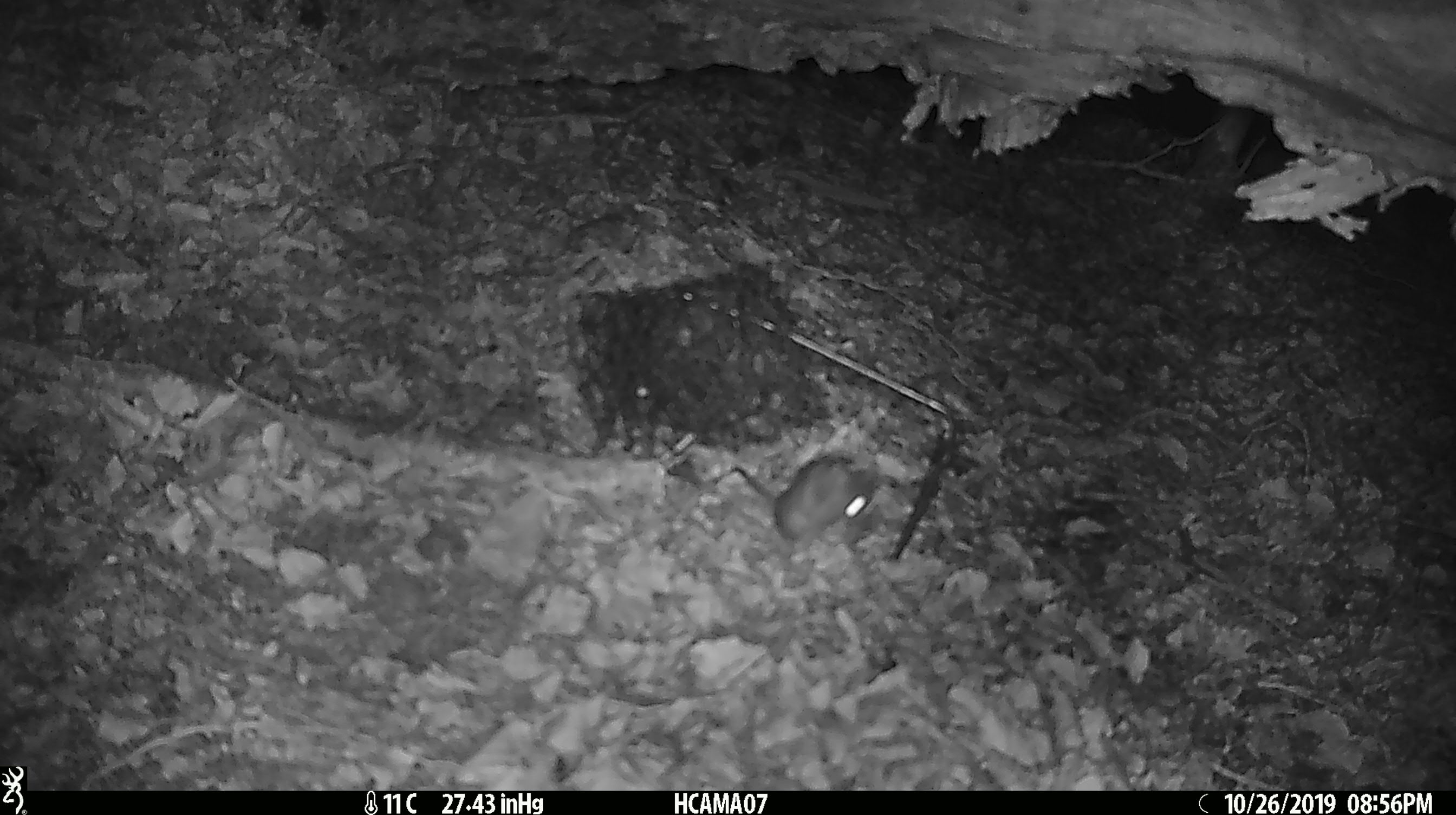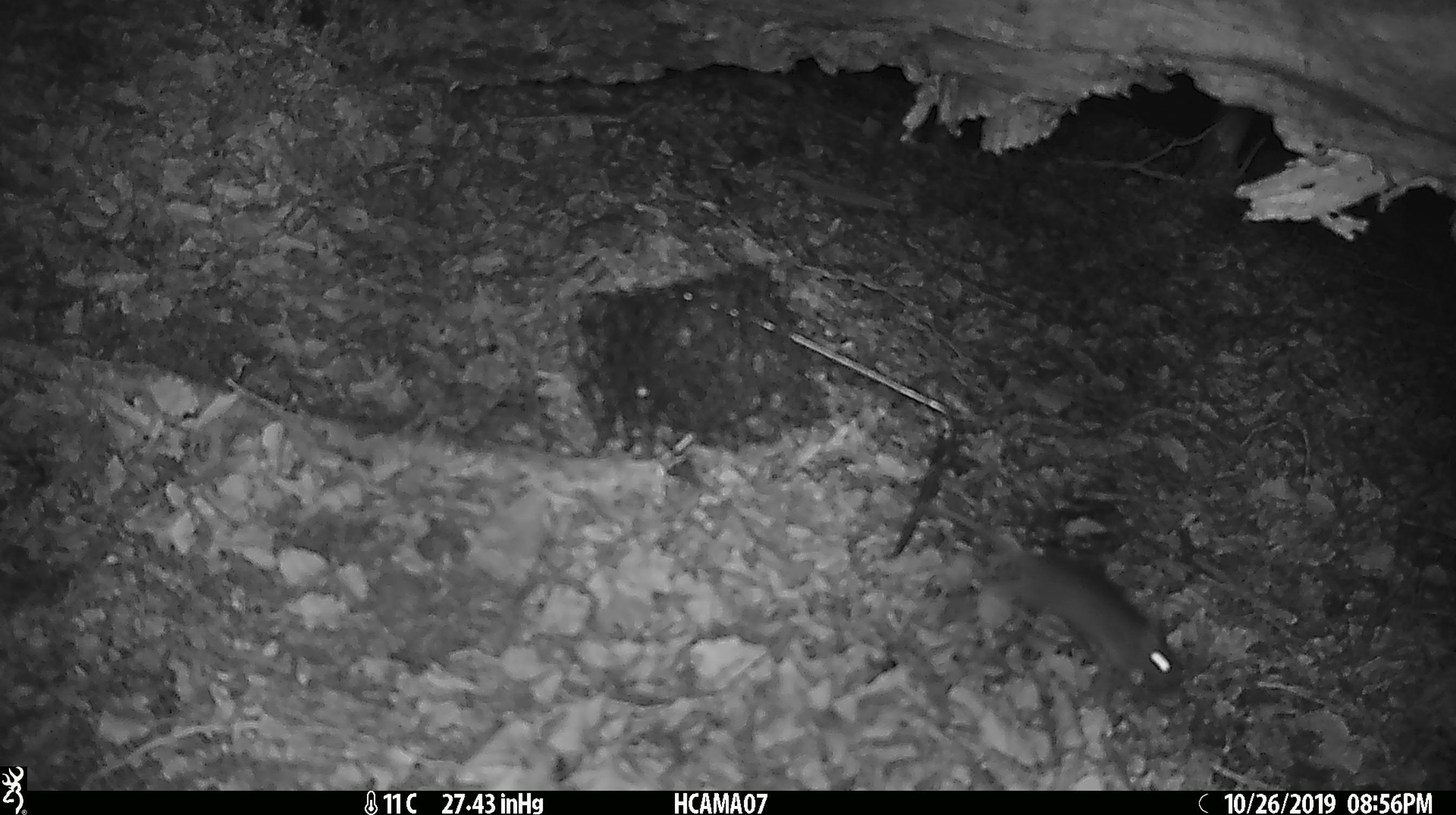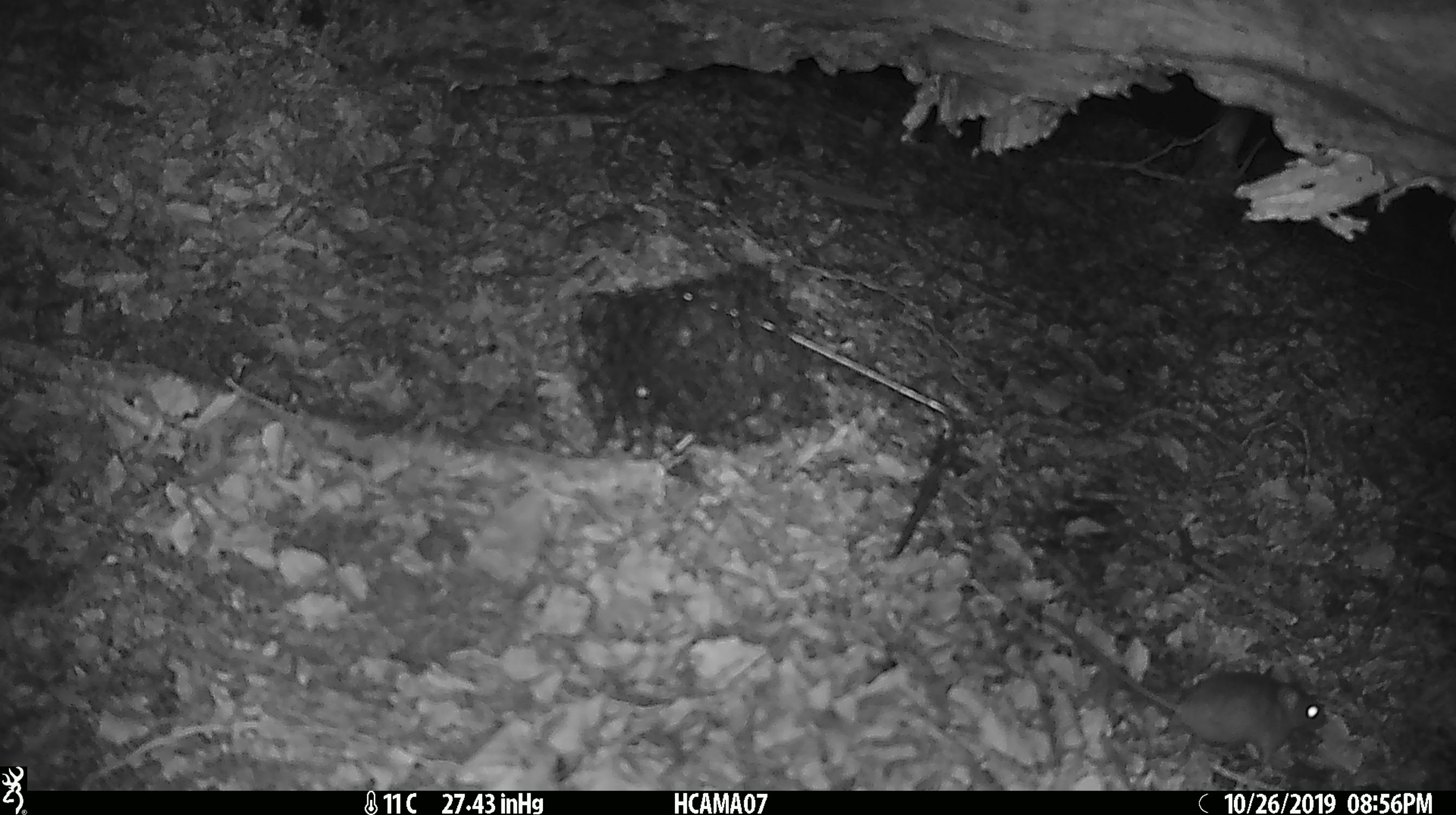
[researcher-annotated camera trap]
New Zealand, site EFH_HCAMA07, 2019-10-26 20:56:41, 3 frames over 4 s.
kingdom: Animalia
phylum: Chordata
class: Mammalia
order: Rodentia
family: Muridae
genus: Mus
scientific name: Mus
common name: mouse